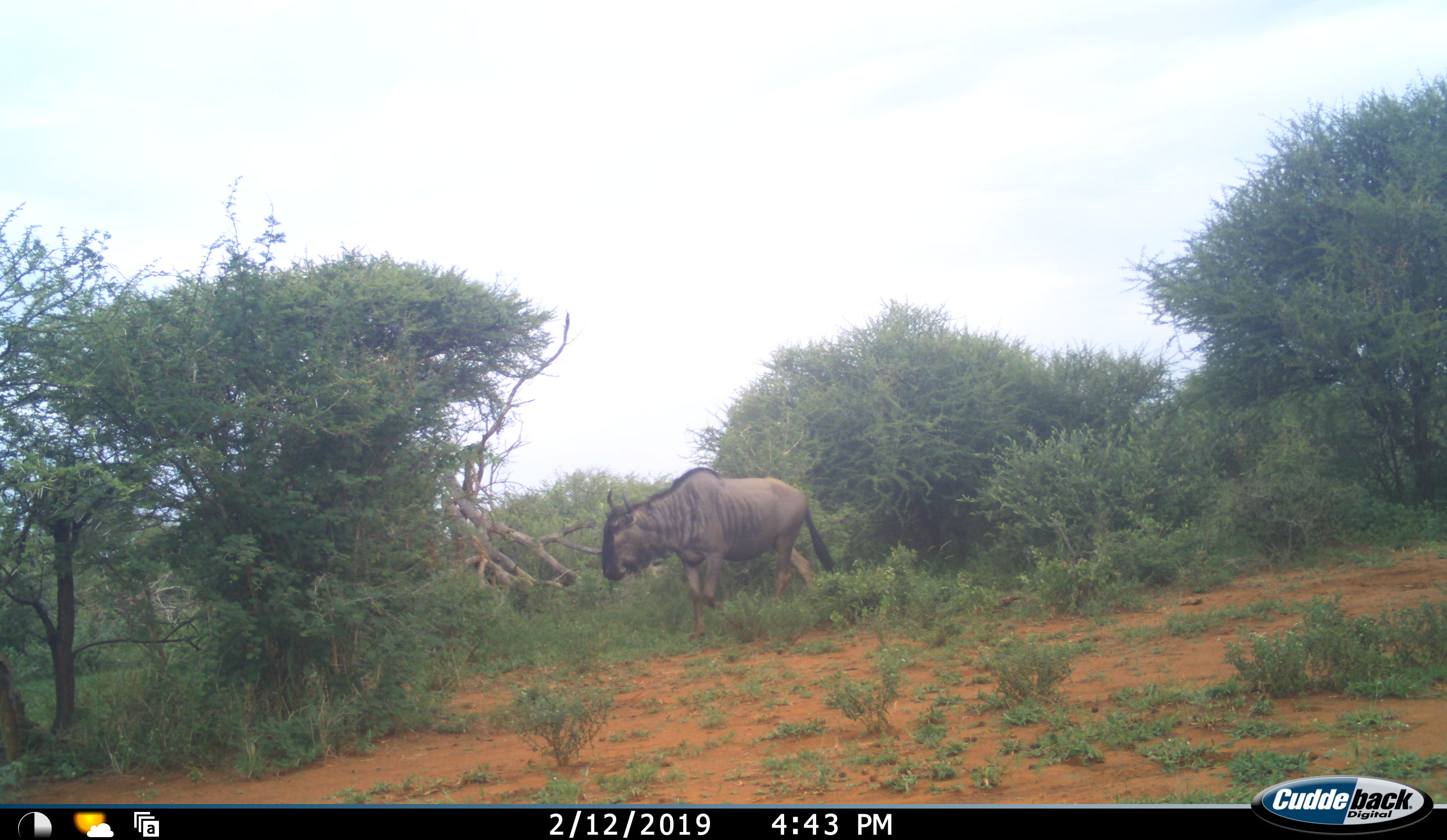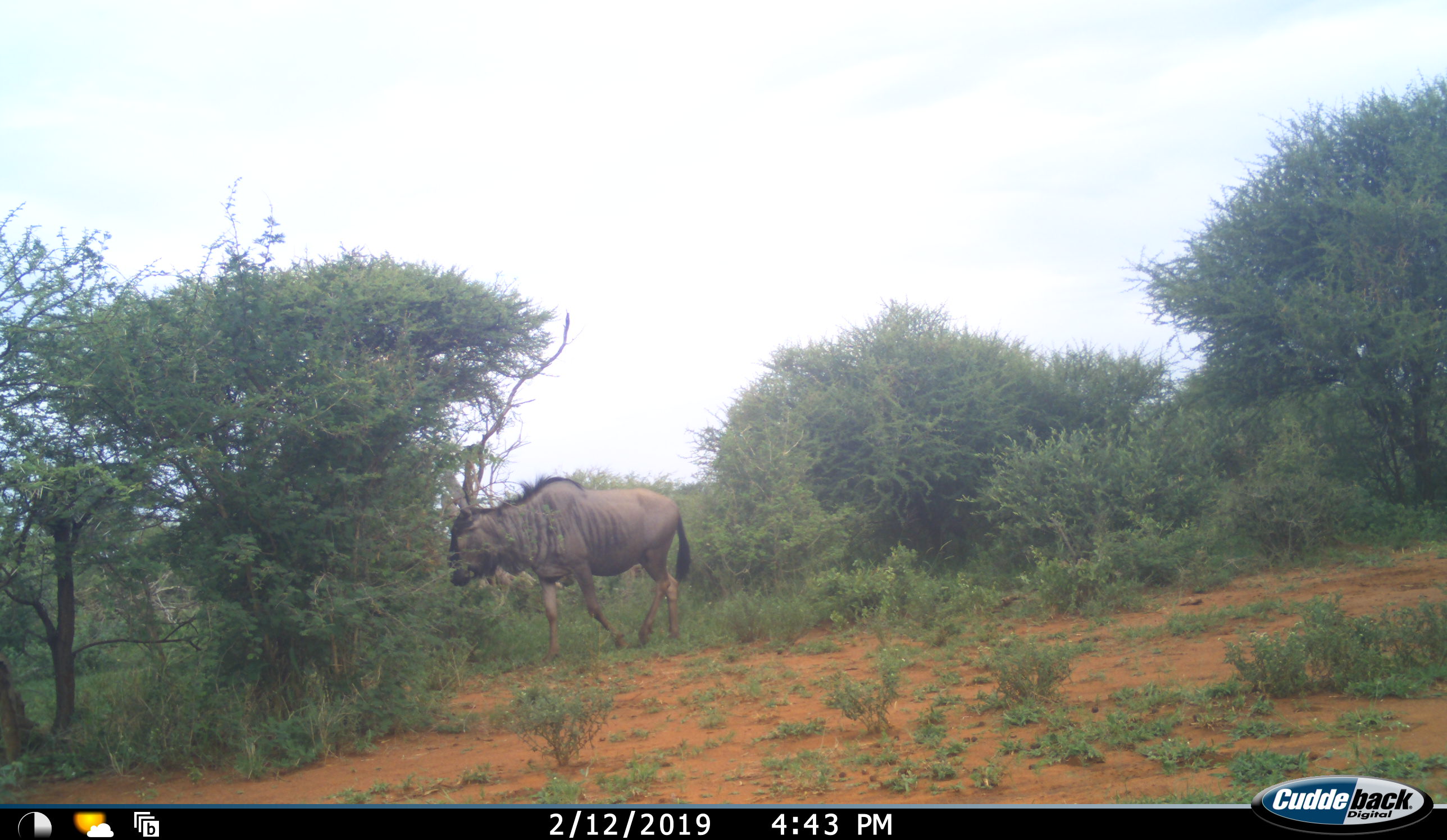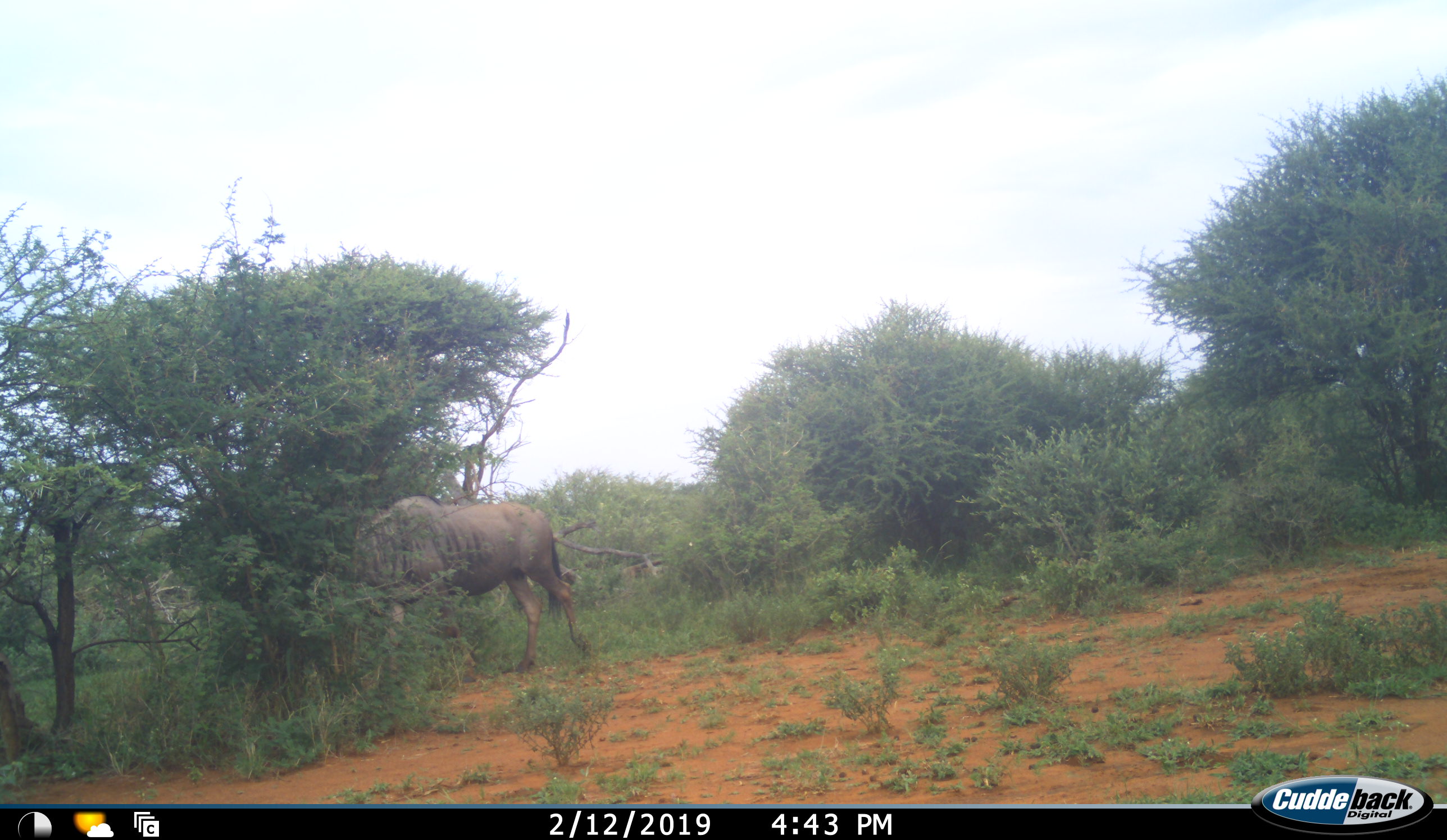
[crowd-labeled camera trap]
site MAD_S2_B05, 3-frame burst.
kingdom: Animalia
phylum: Chordata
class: Mammalia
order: Artiodactyla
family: Bovidae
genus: Connochaetes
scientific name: Connochaetes taurinus taurinus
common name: blue wildebeest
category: wildebeestblue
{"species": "wildebeestblue (blue wildebeest) (Connochaetes taurinus taurinus)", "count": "1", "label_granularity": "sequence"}